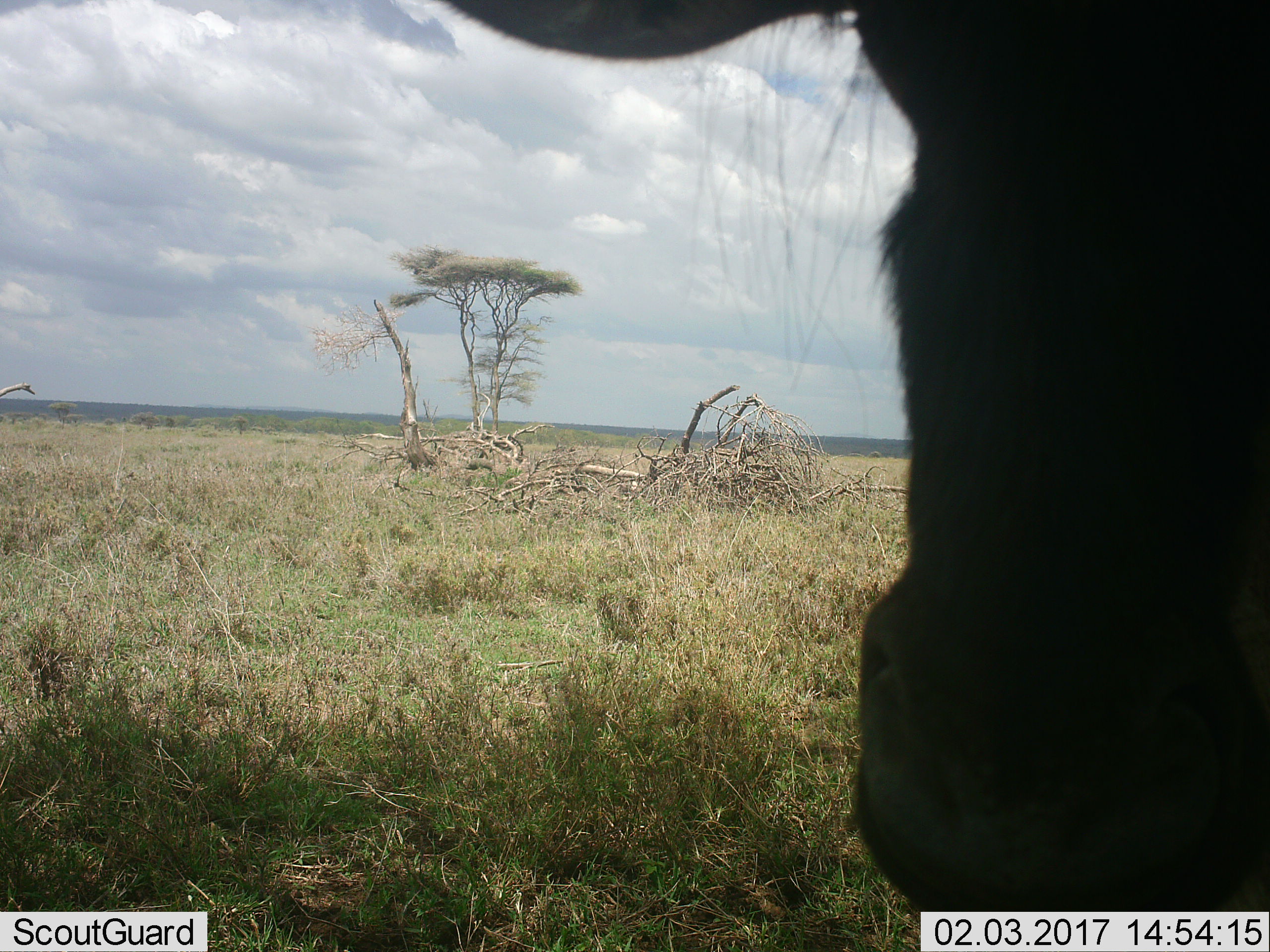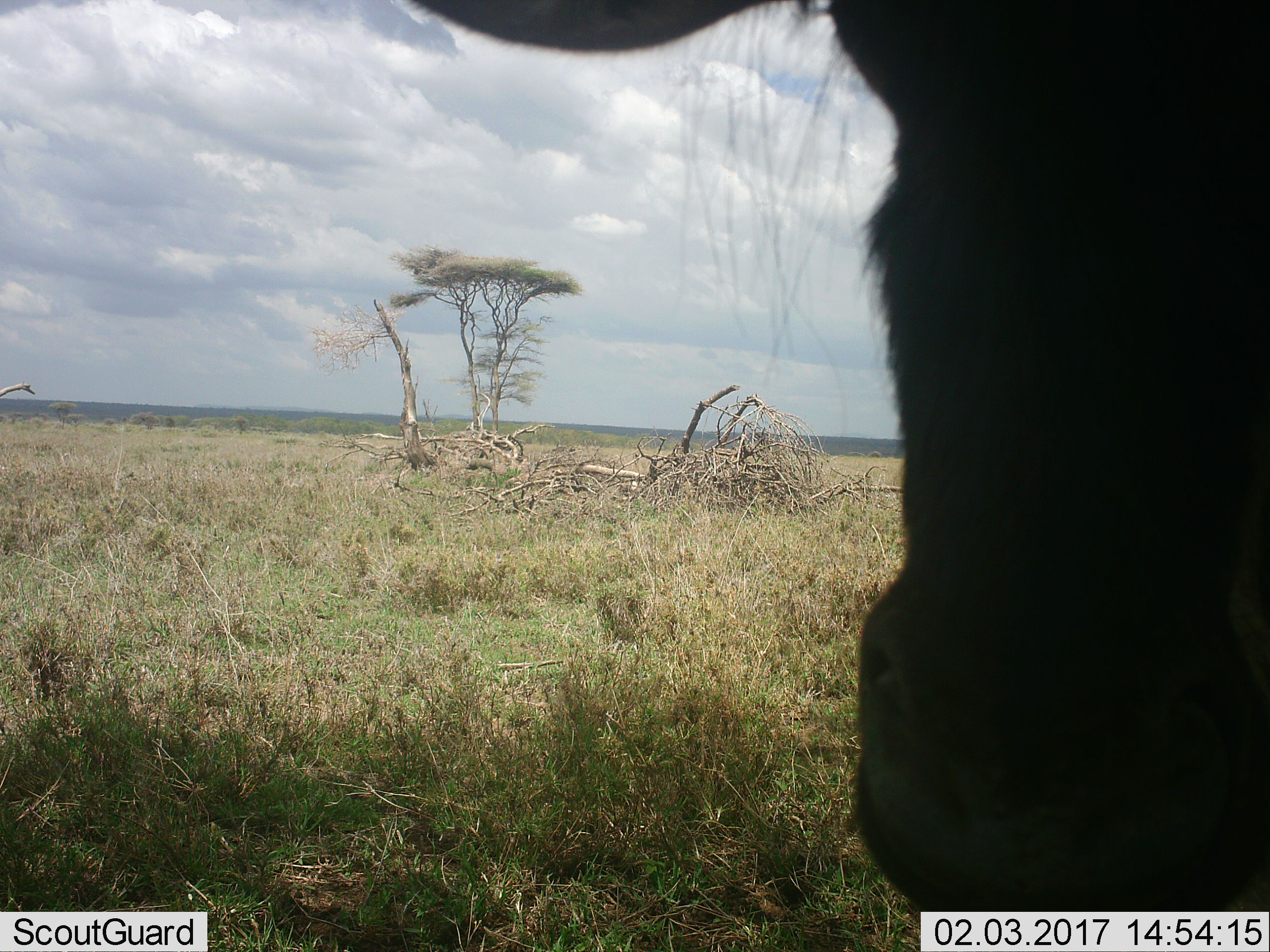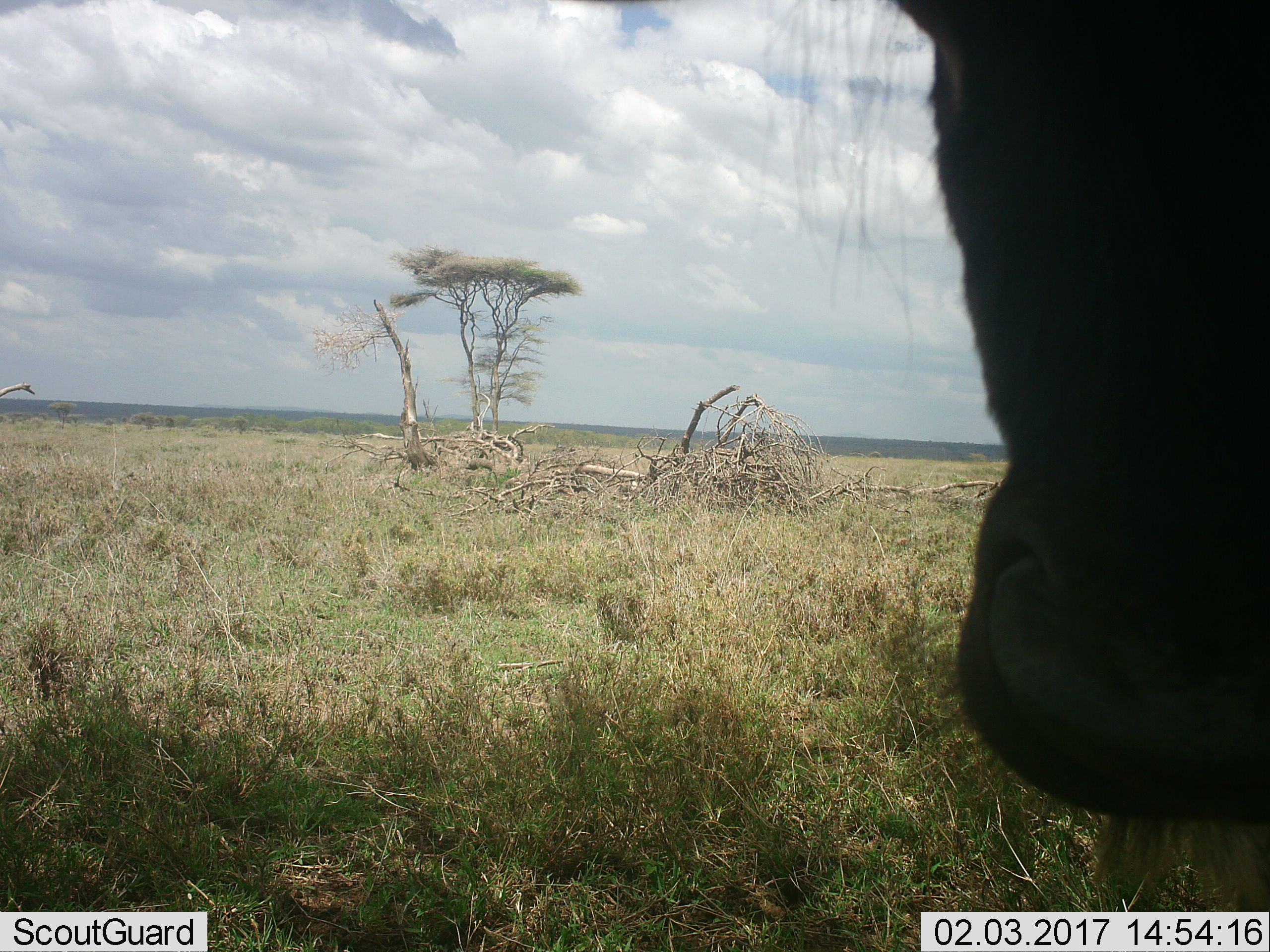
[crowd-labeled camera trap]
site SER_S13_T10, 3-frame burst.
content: unidentified animal